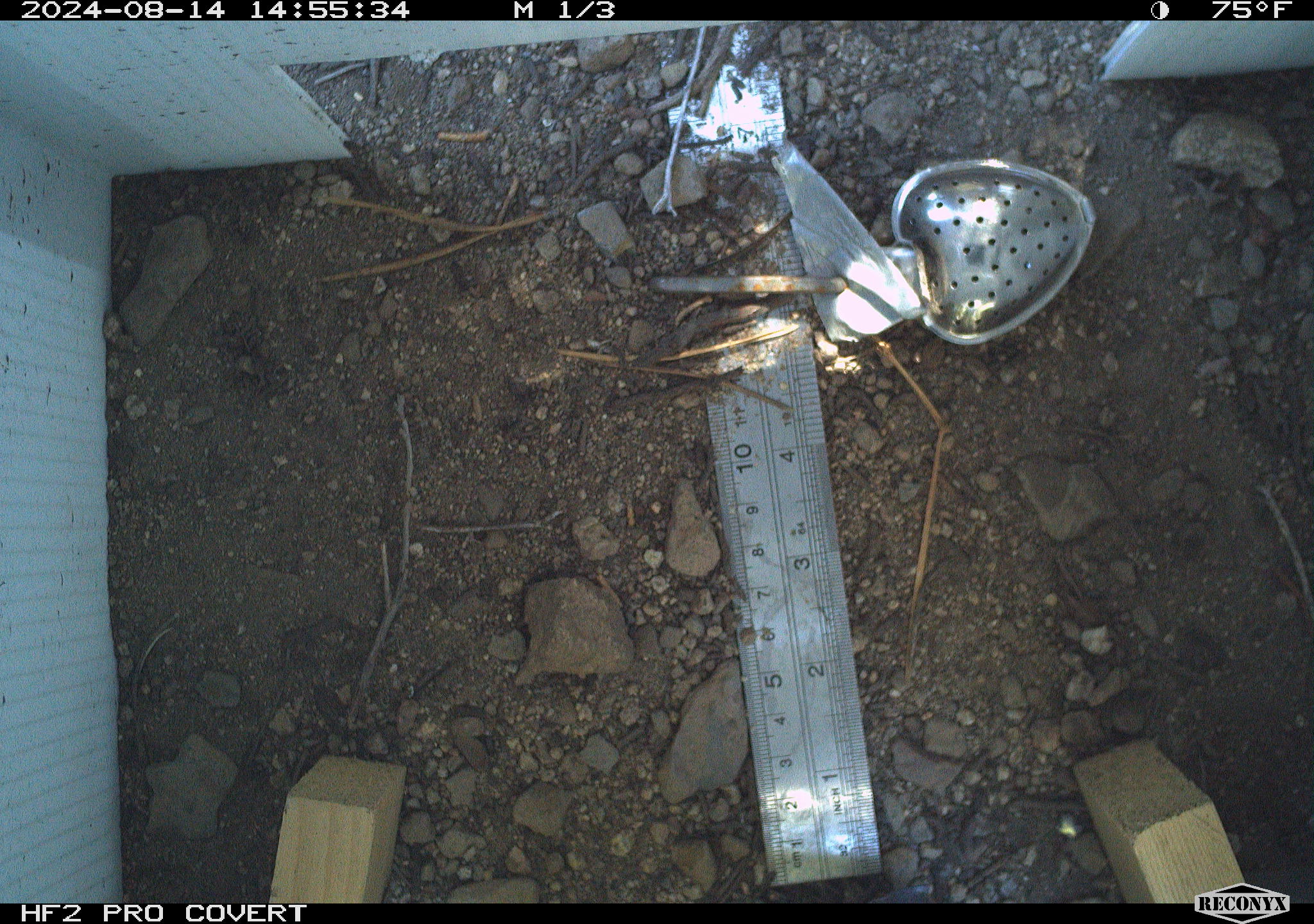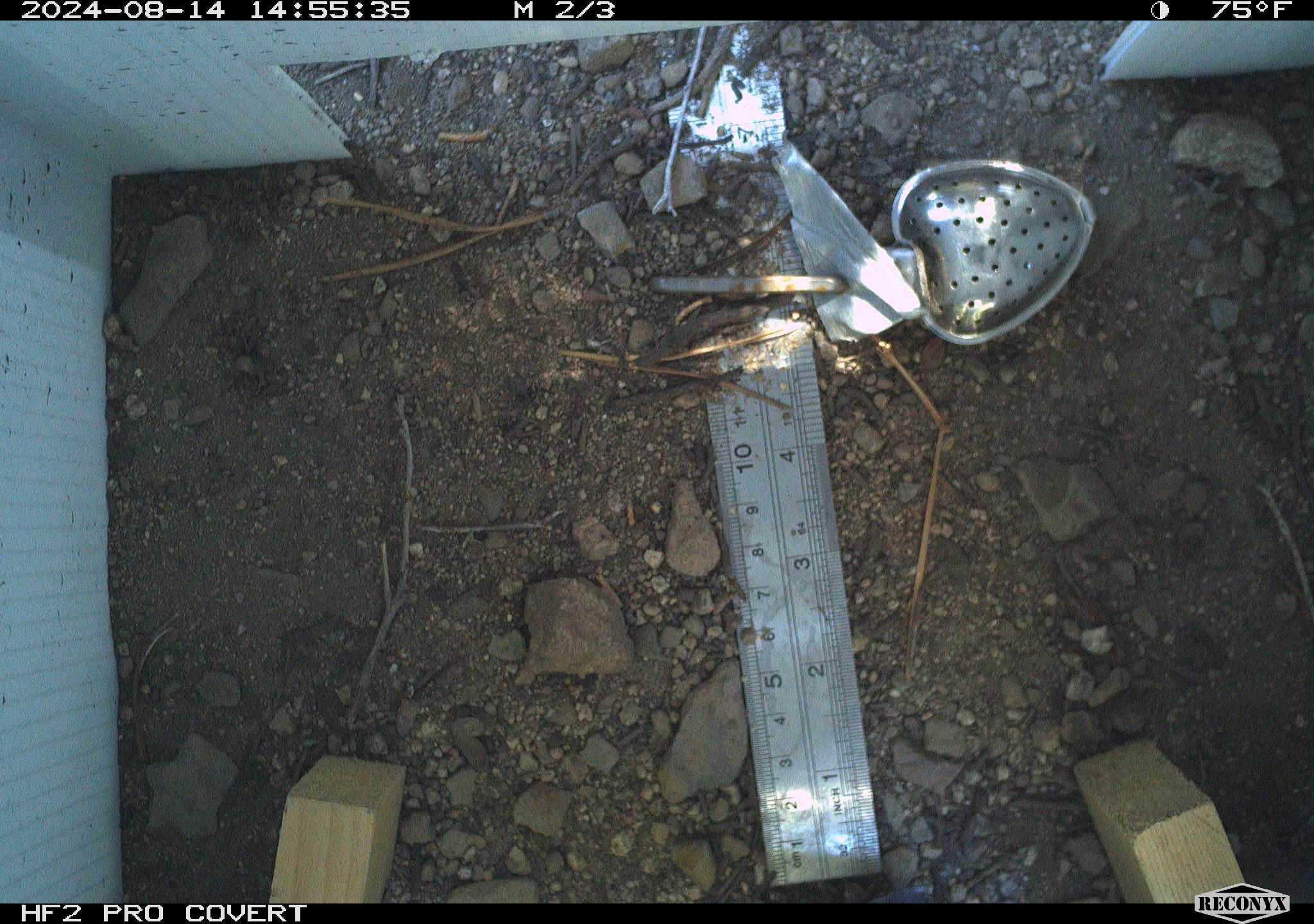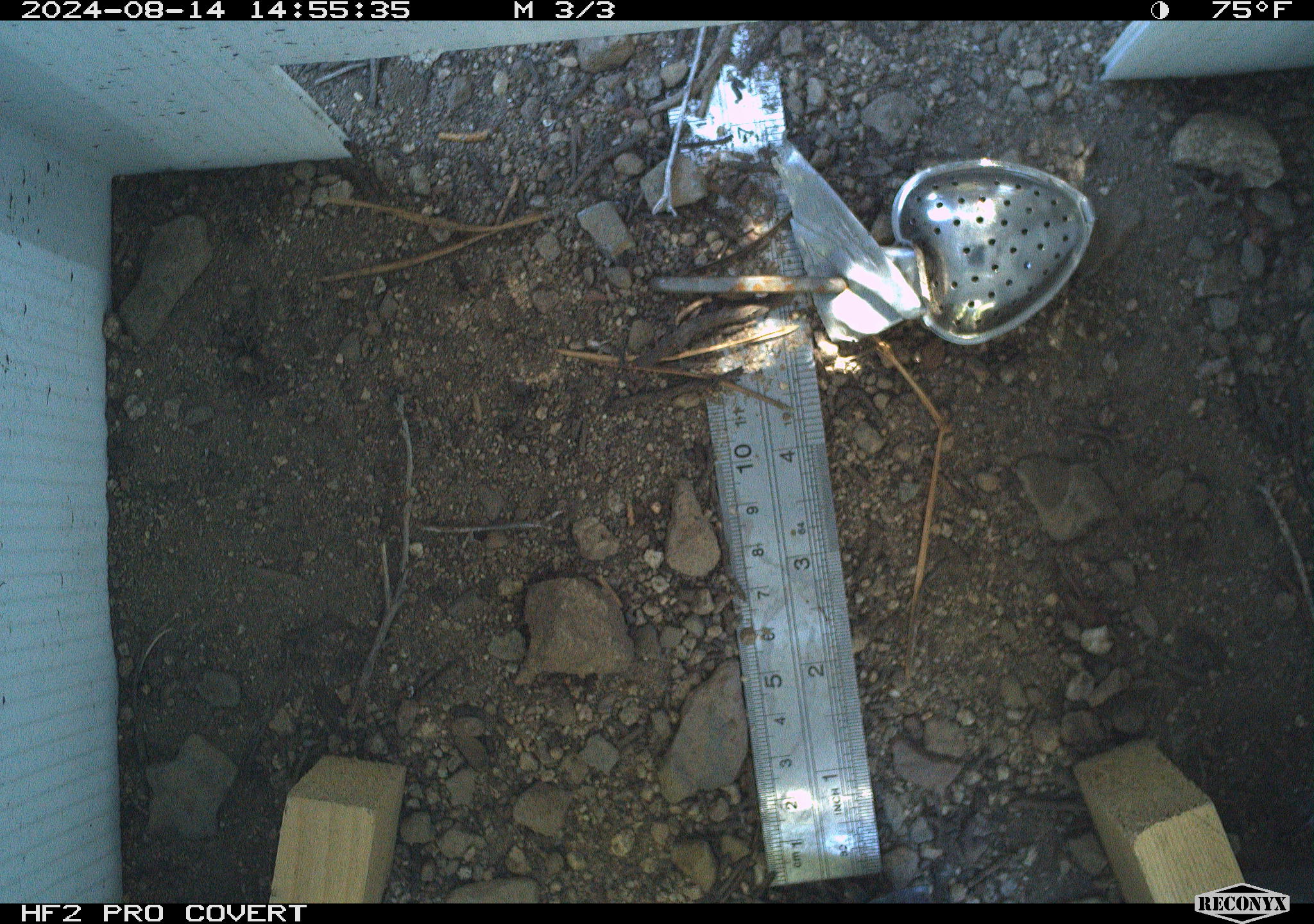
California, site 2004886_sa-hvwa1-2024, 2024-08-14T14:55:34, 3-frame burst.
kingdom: Animalia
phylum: Chordata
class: Mammalia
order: Rodentia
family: Sciuridae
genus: Neotamias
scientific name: Neotamias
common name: western chipmunks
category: neotamias species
Neotamias species (western chipmunks) (Neotamias).